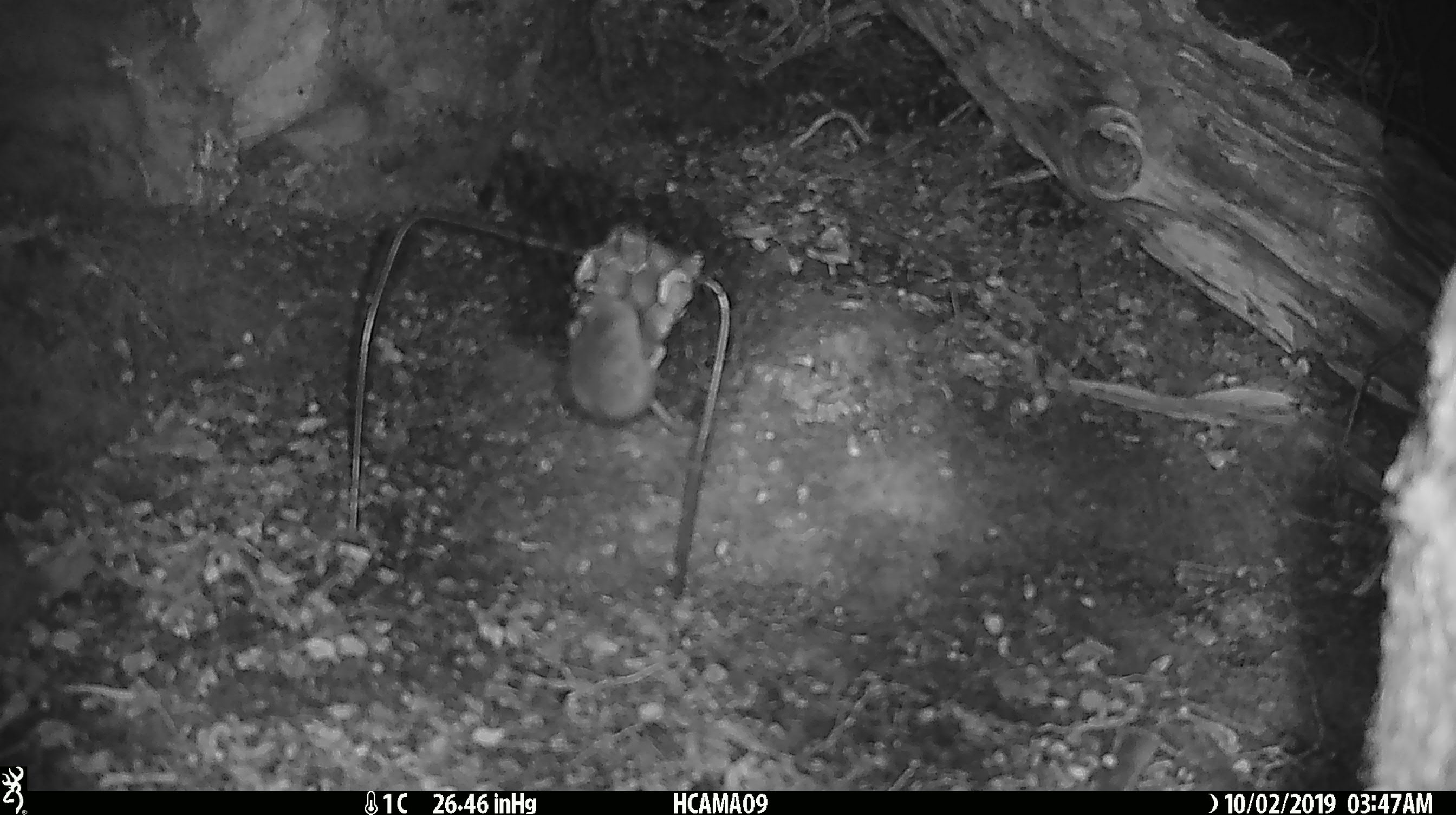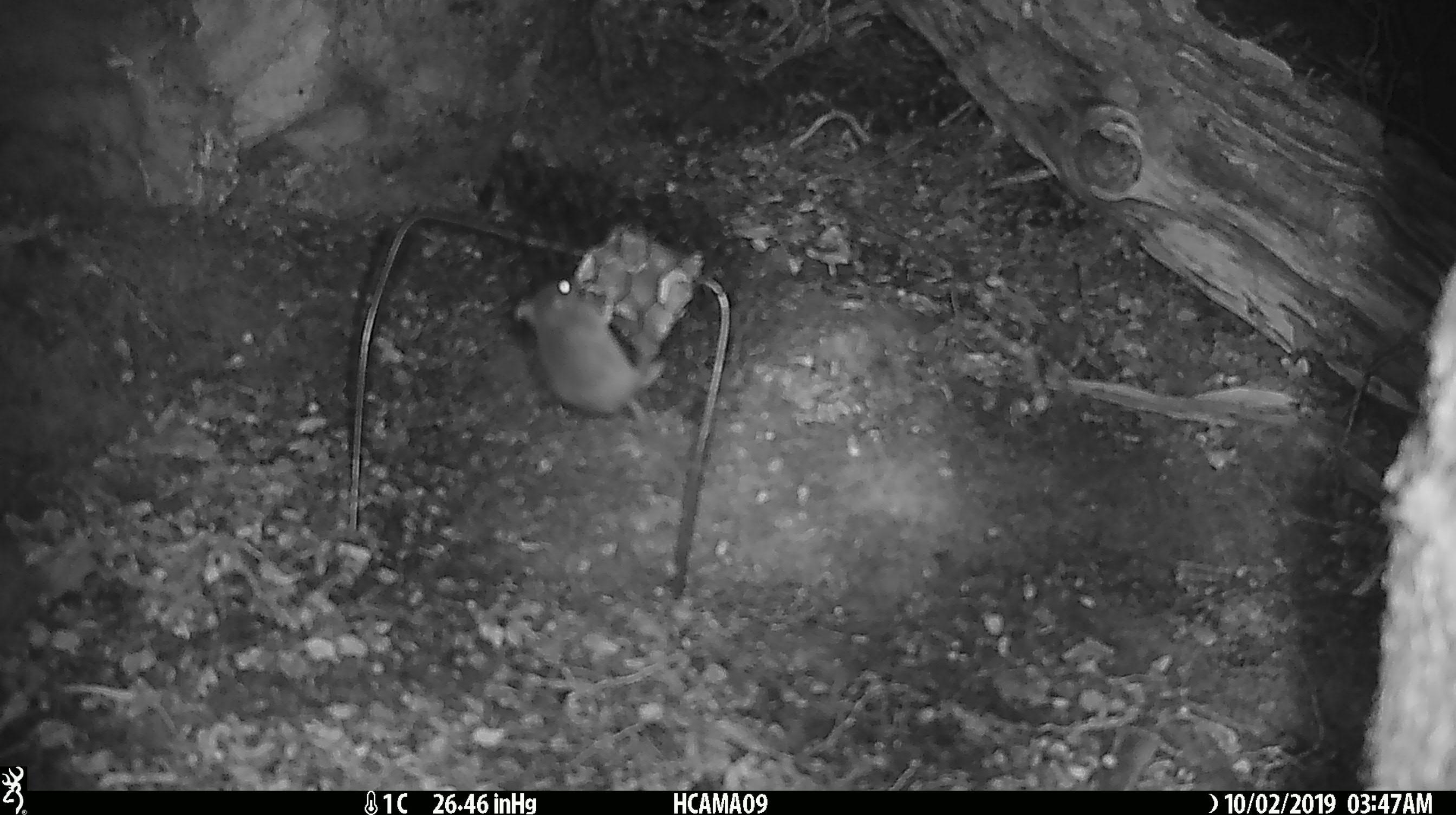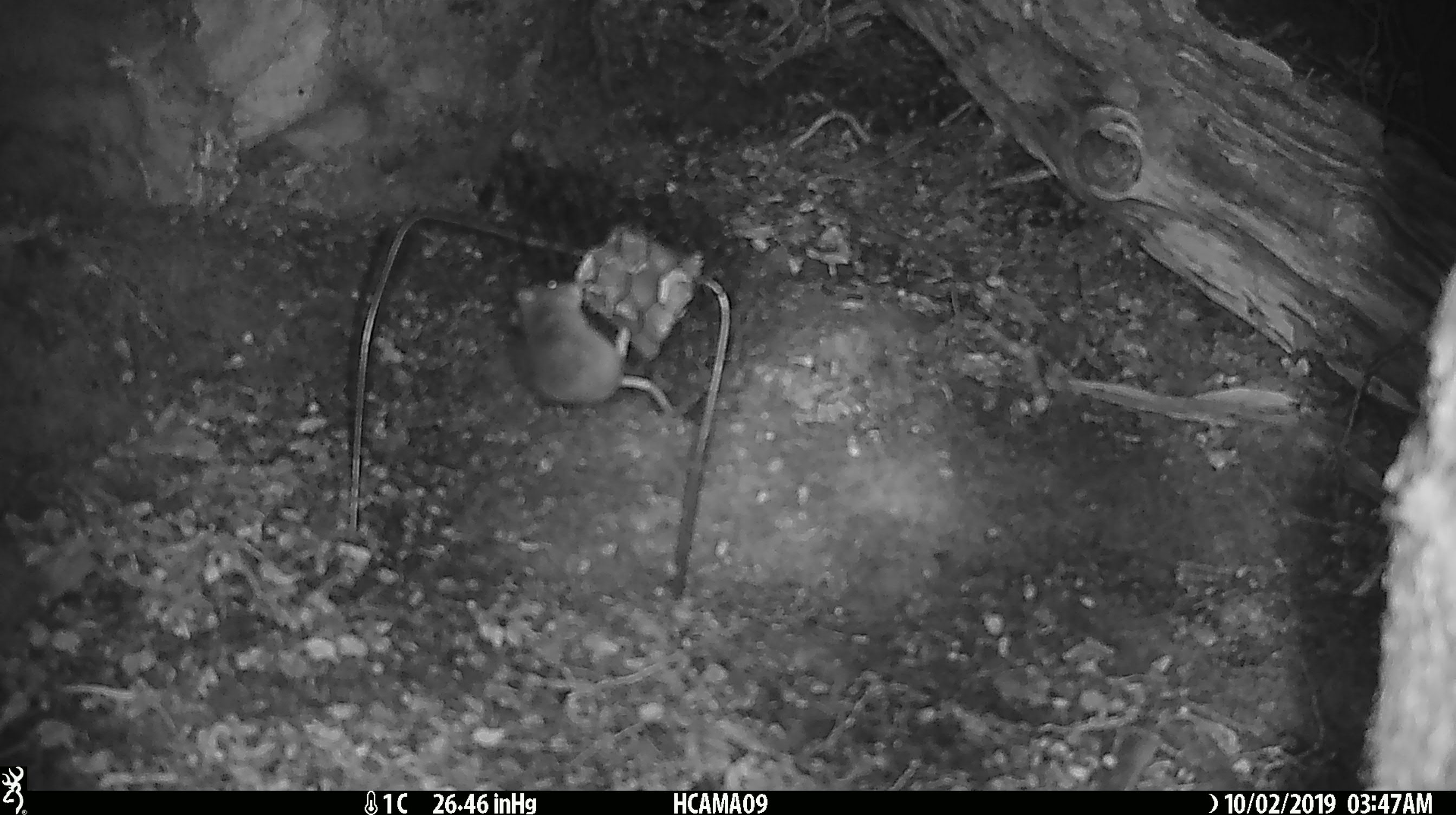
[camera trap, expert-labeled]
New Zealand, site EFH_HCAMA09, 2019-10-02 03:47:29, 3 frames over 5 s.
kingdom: Animalia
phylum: Chordata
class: Mammalia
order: Rodentia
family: Muridae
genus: Mus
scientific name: Mus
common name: mouse